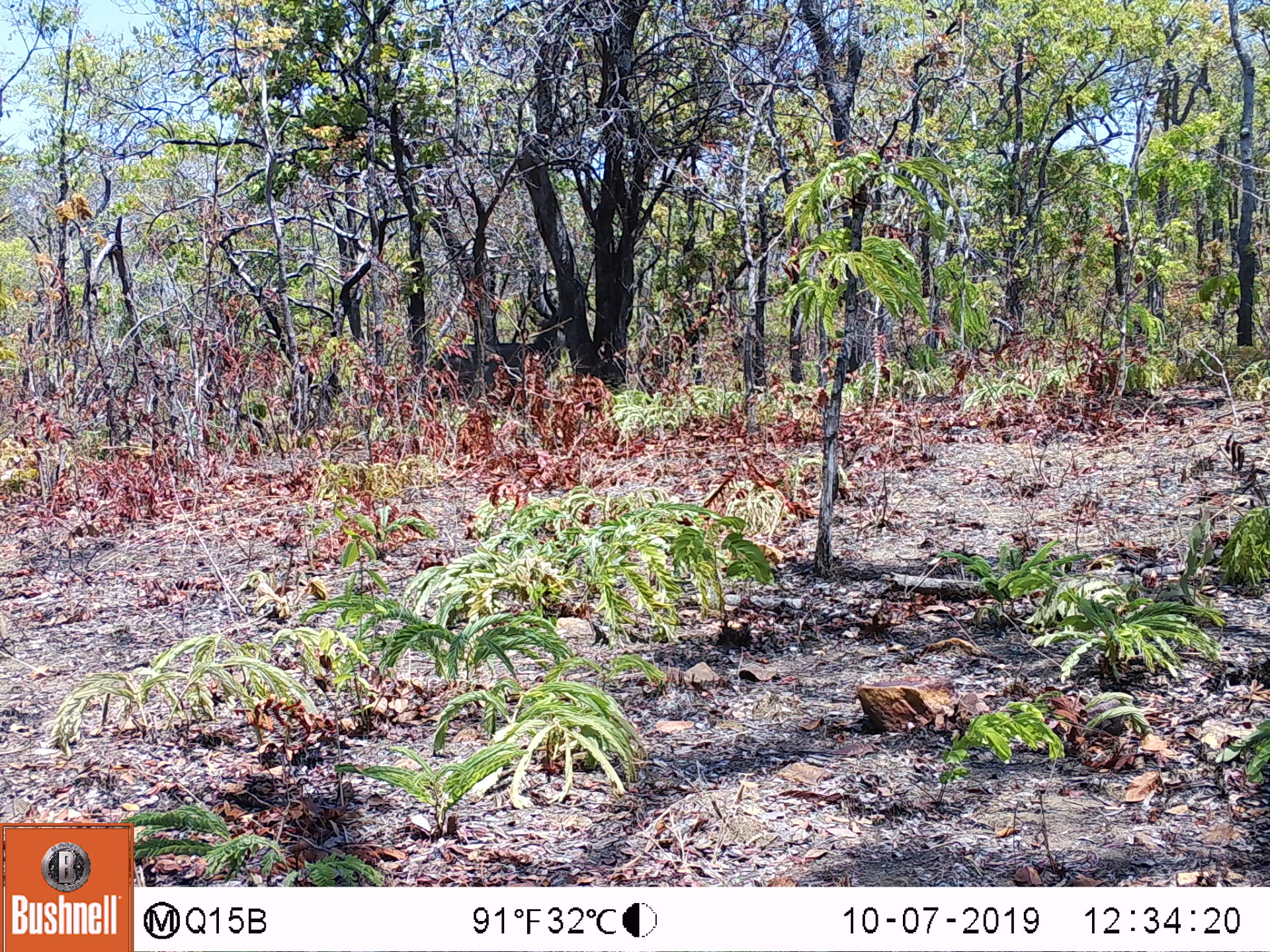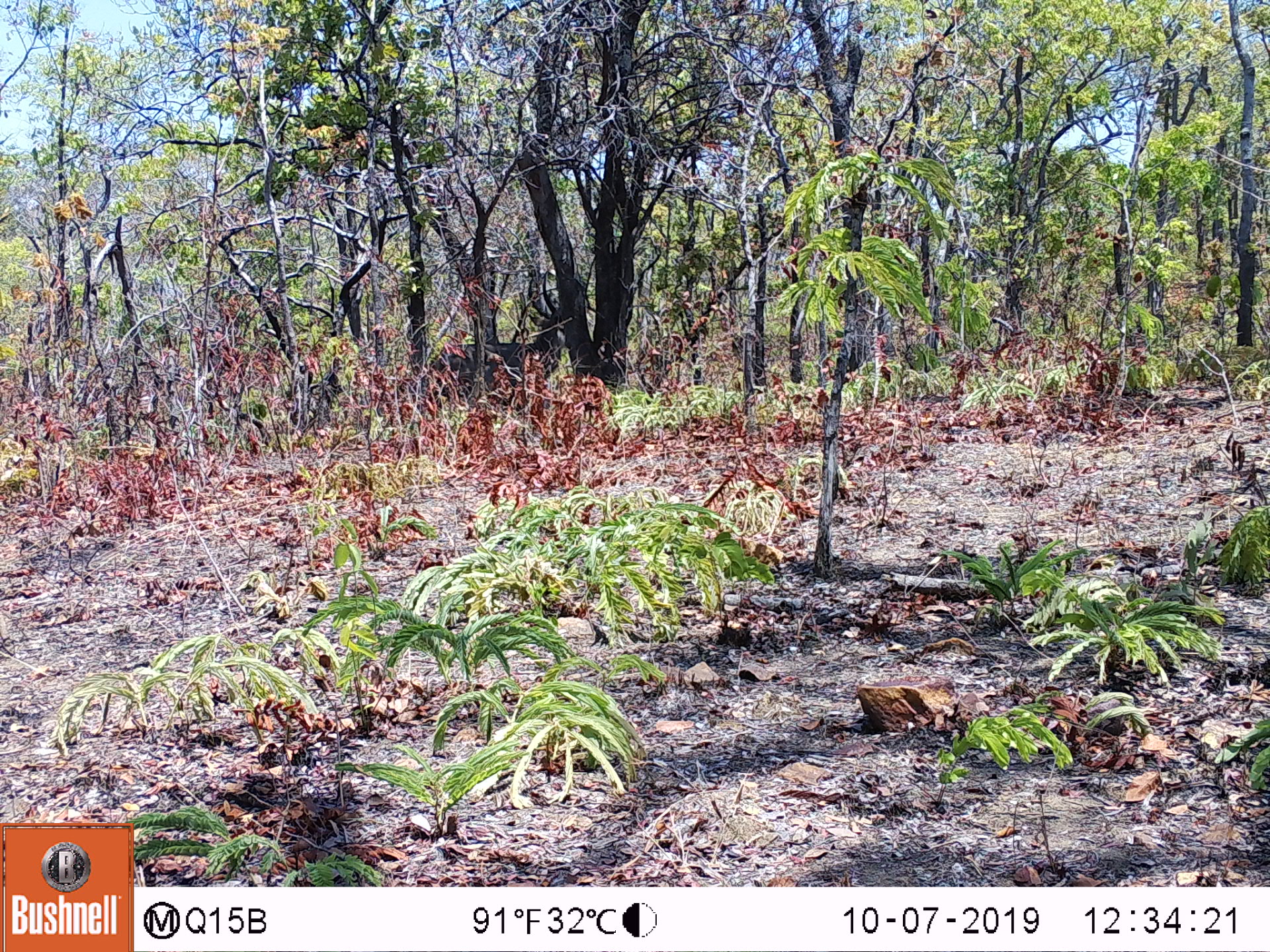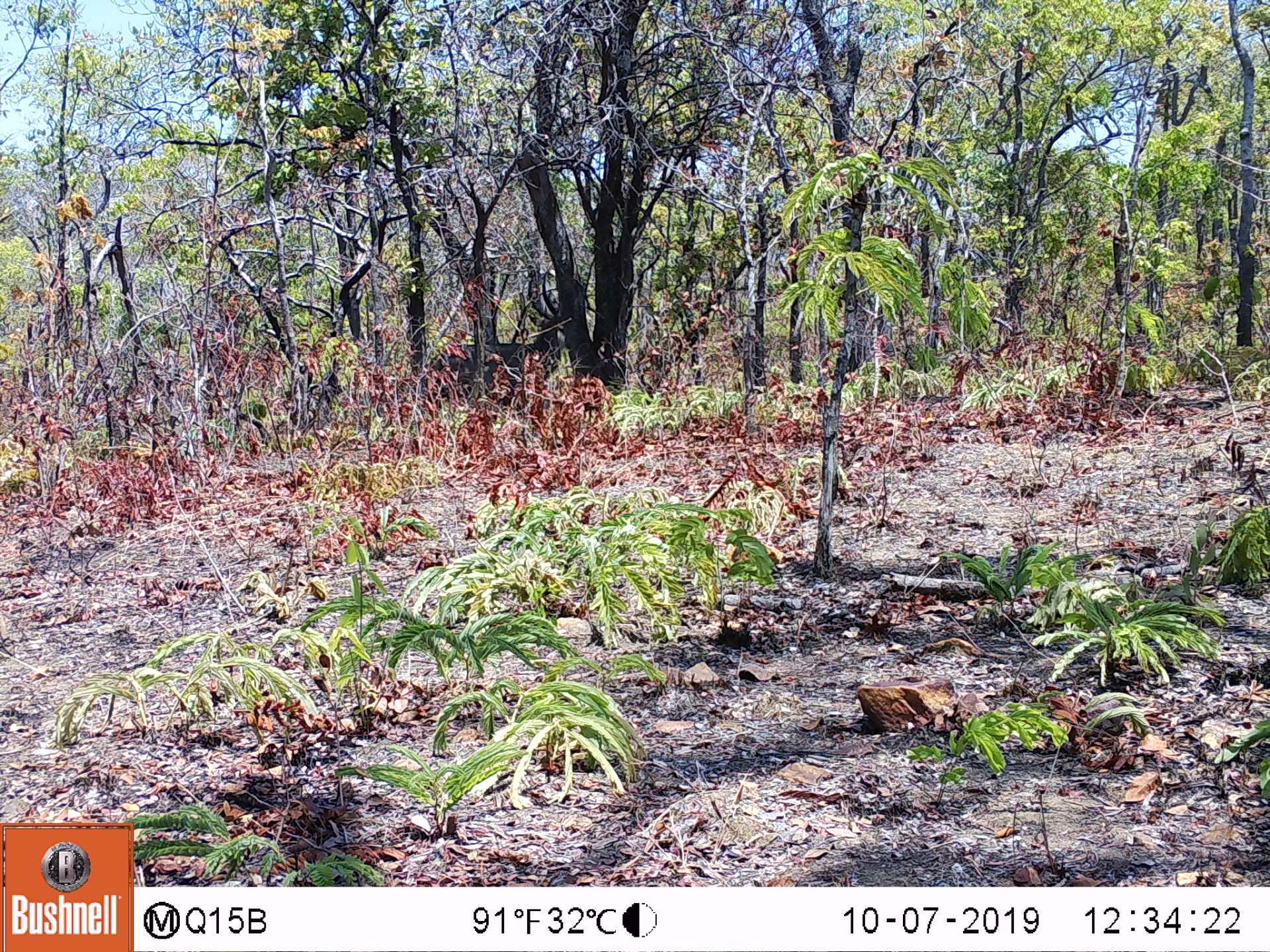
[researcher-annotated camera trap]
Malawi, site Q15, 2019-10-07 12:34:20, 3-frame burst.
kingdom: Animalia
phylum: Chordata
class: Mammalia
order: Artiodactyla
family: Bovidae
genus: Kobus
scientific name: Kobus ellipsiprymnus ellipsiprymnus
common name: common waterbuck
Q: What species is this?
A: Common waterbuck (Kobus ellipsiprymnus ellipsiprymnus).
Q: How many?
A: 1.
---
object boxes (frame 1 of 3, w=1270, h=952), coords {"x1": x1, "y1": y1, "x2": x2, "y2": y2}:
common waterbuck: {"x1": 460, "y1": 278, "x2": 573, "y2": 370}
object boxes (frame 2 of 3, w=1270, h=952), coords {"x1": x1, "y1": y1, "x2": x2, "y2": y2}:
common waterbuck: {"x1": 440, "y1": 279, "x2": 568, "y2": 375}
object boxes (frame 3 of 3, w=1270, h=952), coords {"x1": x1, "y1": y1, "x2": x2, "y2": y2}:
common waterbuck: {"x1": 435, "y1": 286, "x2": 566, "y2": 374}